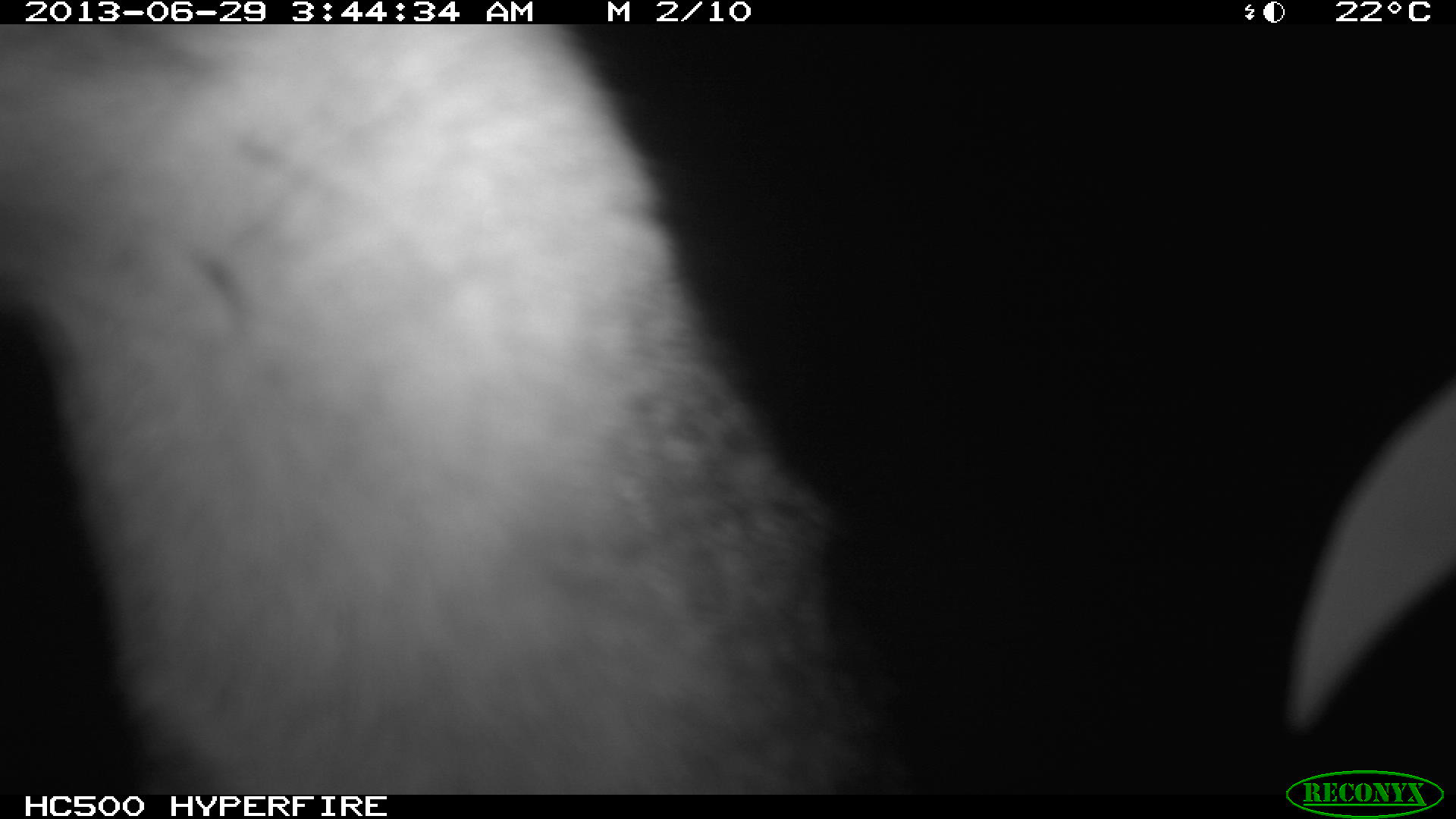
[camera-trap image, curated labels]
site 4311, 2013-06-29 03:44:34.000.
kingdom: Animalia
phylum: Chordata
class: Mammalia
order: Carnivora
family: Canidae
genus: Urocyon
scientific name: Urocyon cinereoargenteus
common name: gray fox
Urocyon cinereoargenteus (gray fox), count 1.